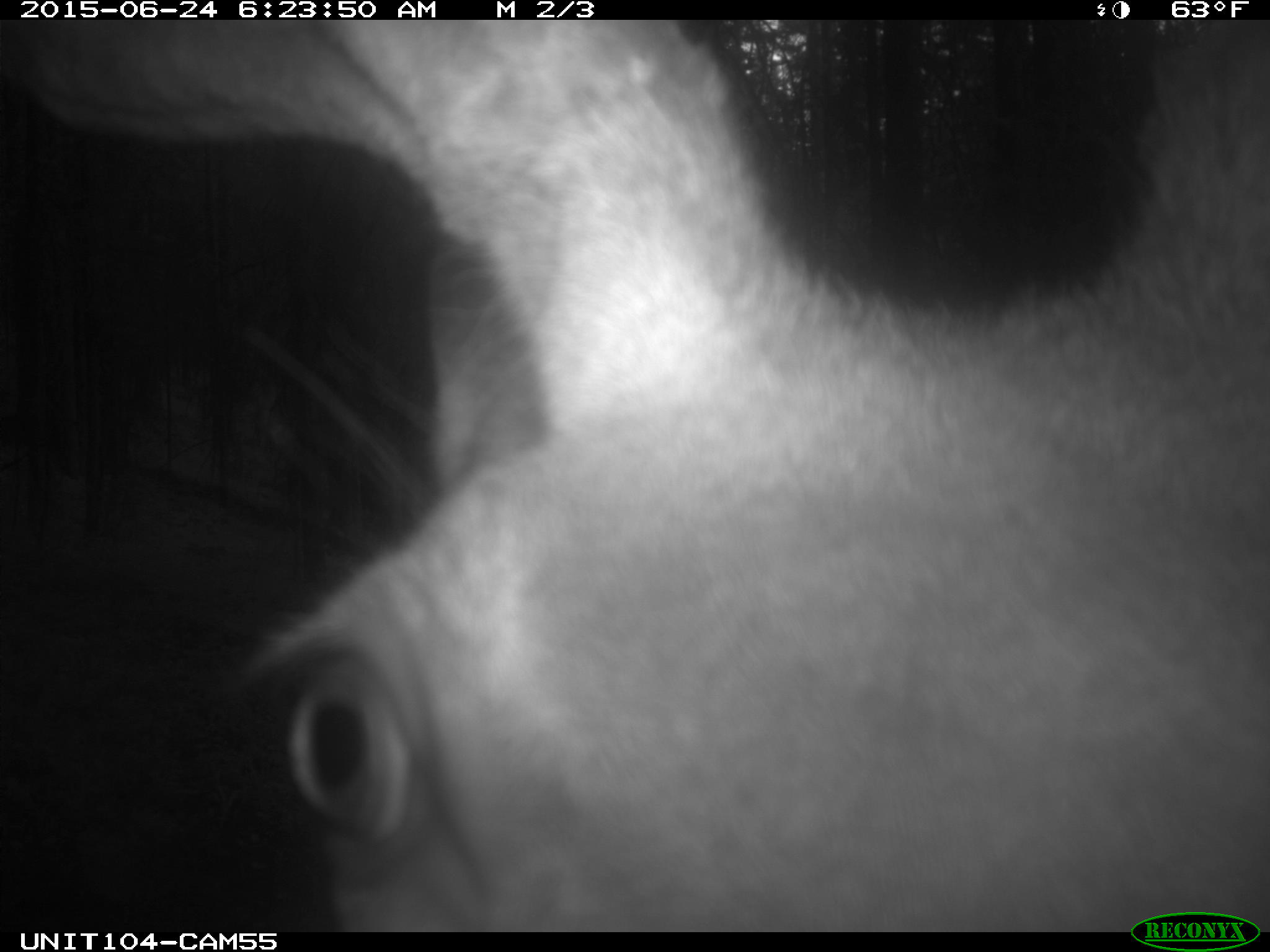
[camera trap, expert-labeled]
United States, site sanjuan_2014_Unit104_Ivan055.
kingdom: Animalia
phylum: Chordata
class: Mammalia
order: Artiodactyla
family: Cervidae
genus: Cervus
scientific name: Cervus elaphus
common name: red deer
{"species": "Cervus elaphus (red deer)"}